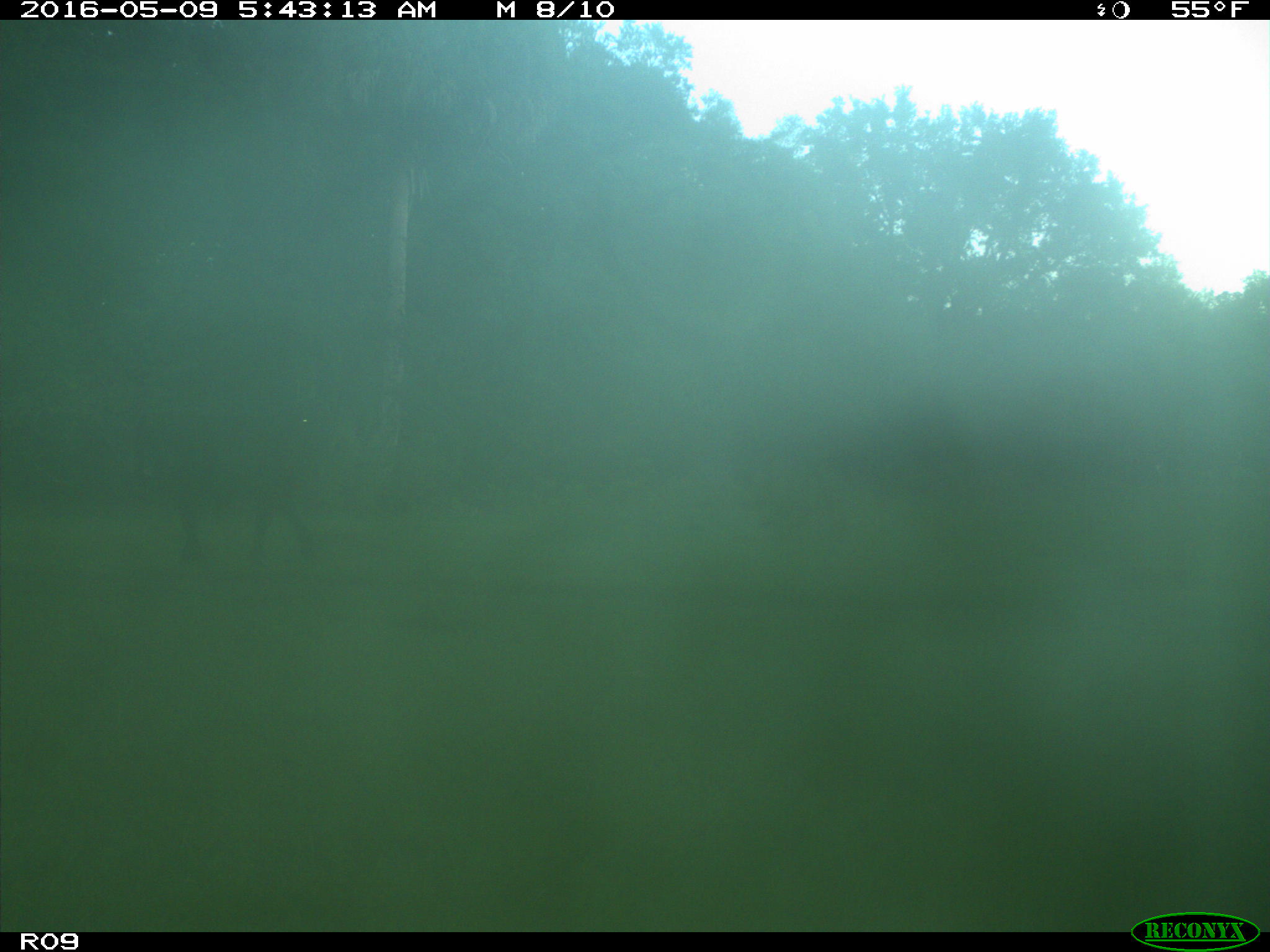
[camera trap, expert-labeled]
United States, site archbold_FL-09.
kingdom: Animalia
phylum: Chordata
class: Mammalia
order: Artiodactyla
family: Bovidae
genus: Bos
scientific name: Bos taurus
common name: domestic cow